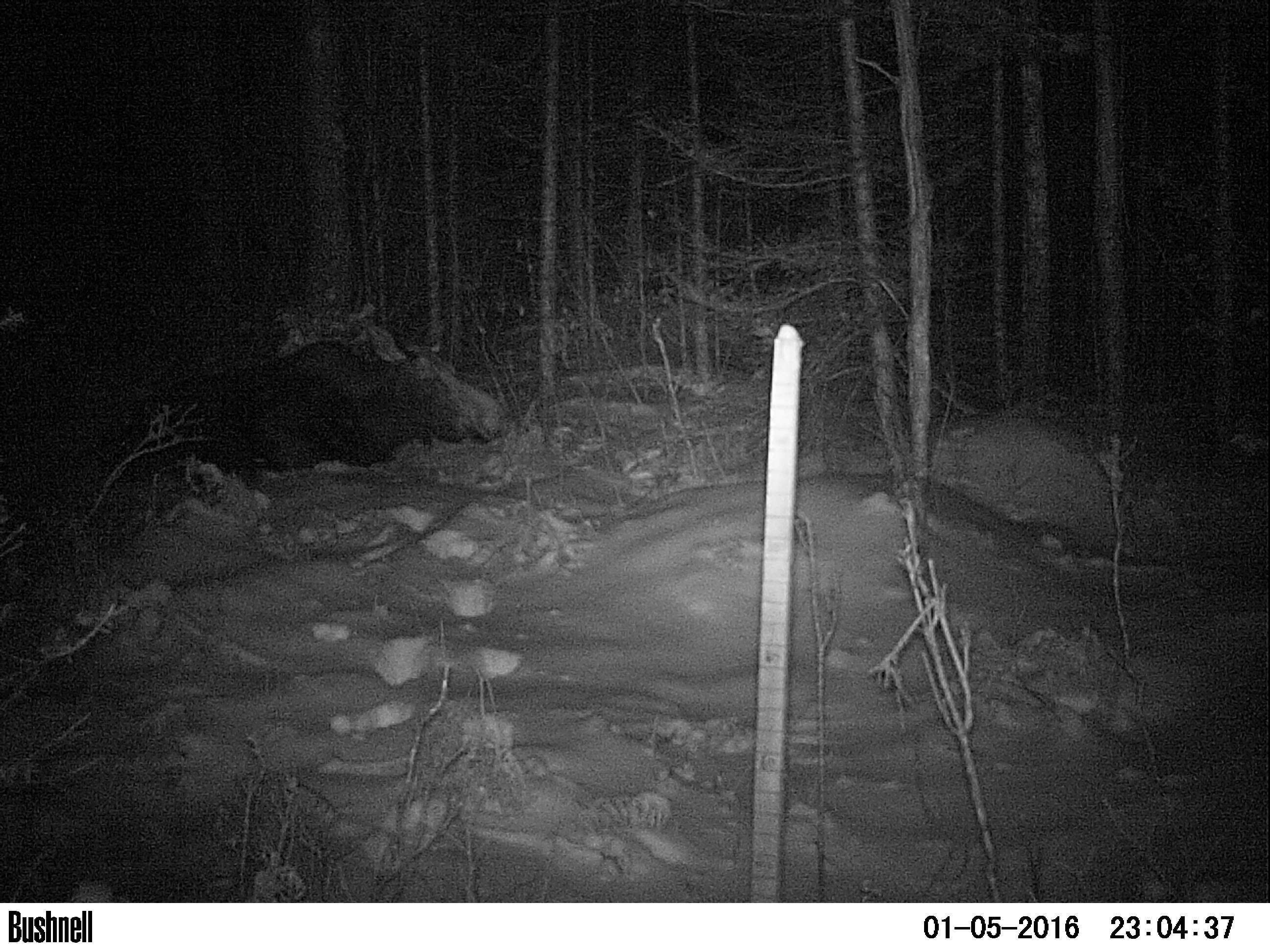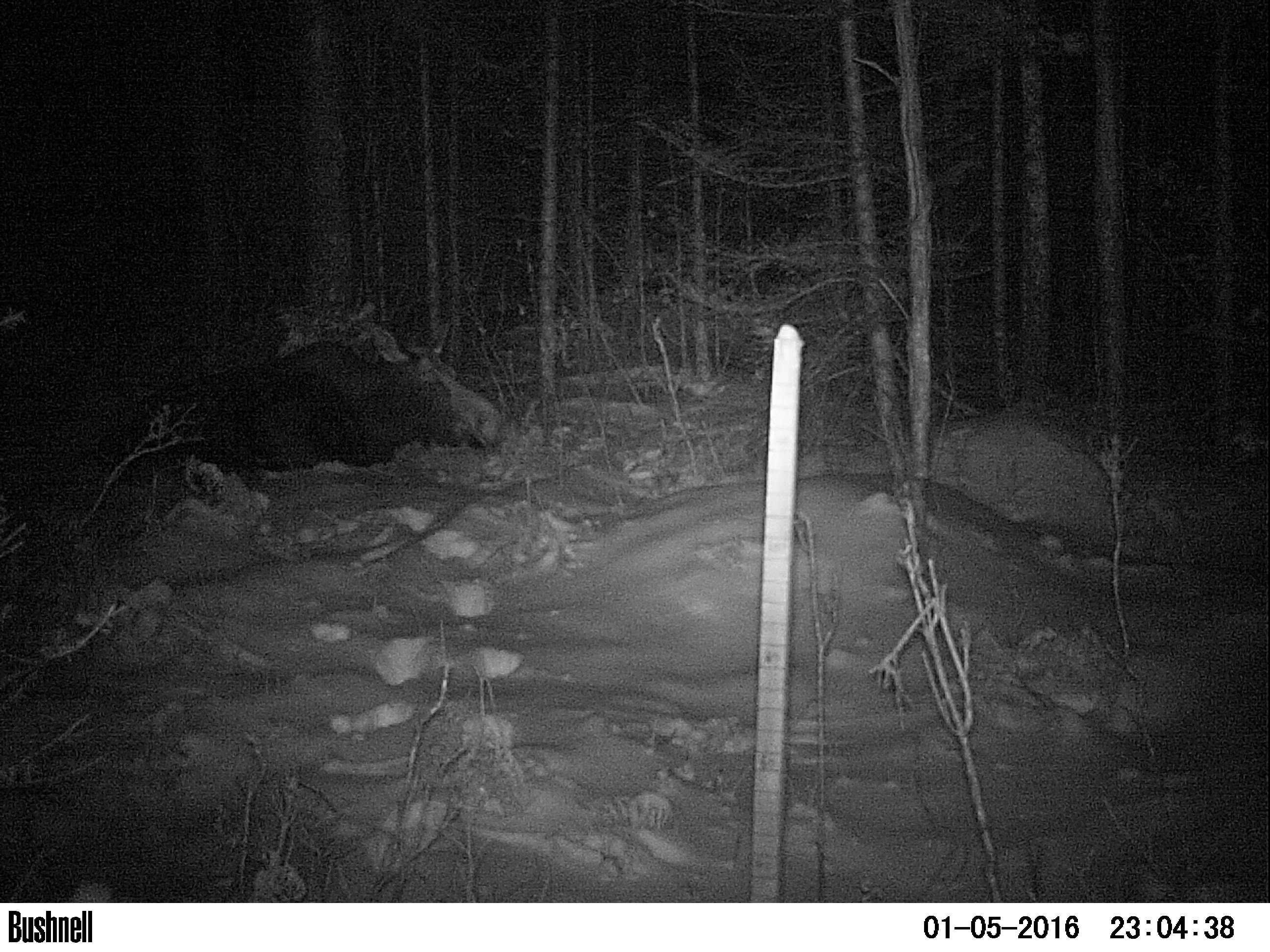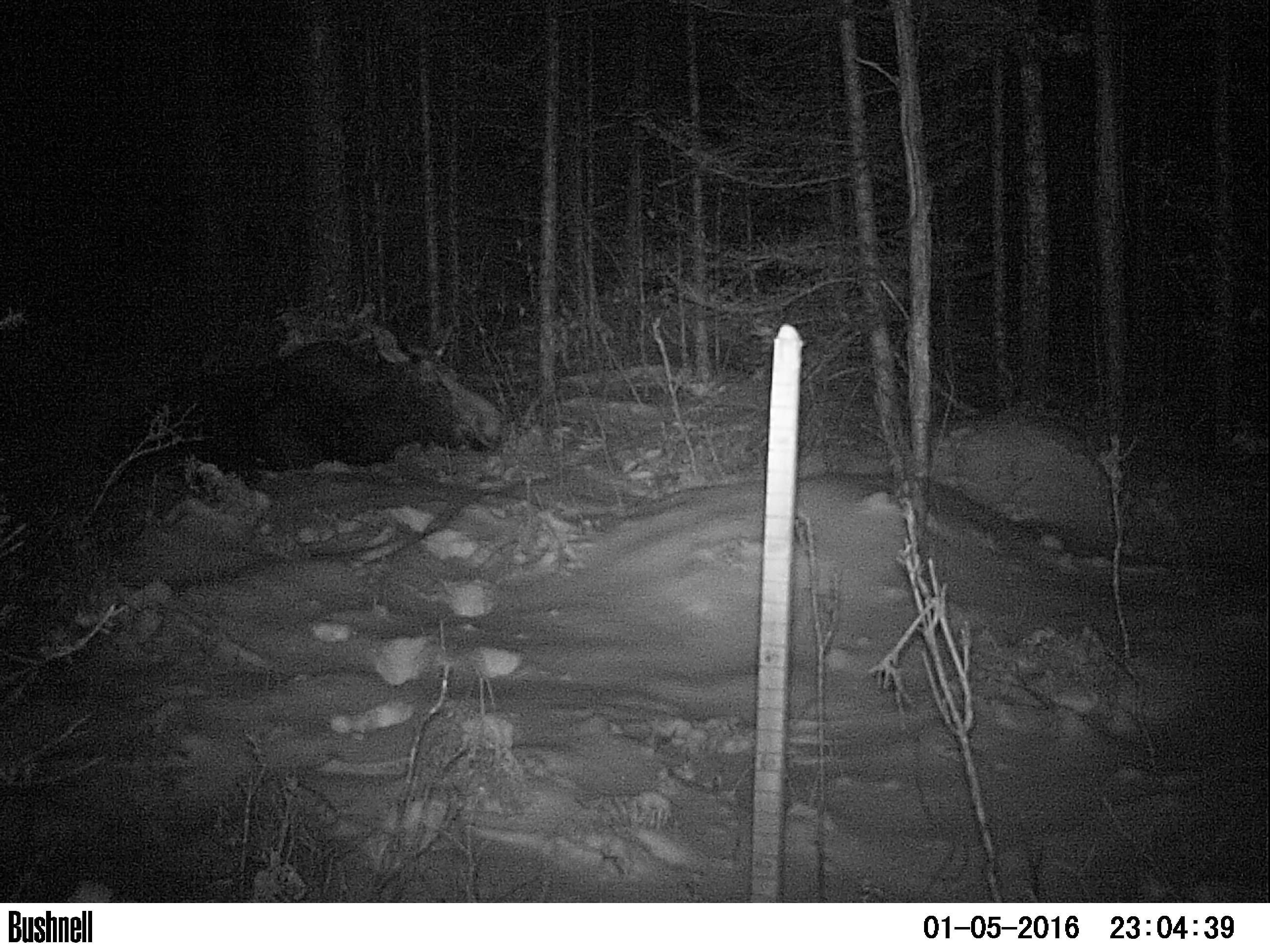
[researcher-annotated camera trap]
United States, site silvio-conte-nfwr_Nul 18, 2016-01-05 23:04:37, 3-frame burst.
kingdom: Animalia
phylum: Chordata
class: Mammalia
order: Artiodactyla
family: Cervidae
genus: Alces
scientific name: Alces alces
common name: moose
Moose (Alces alces).